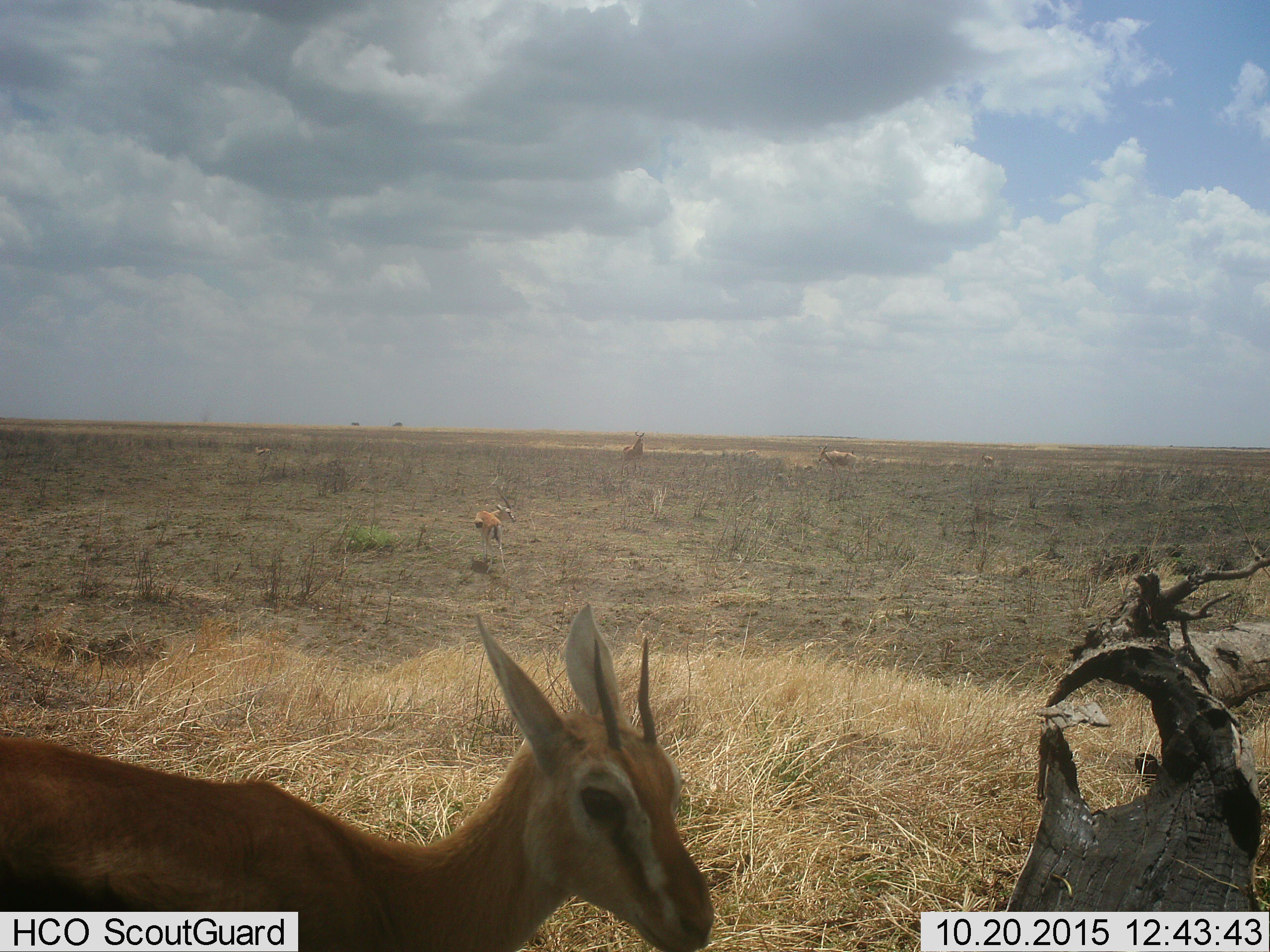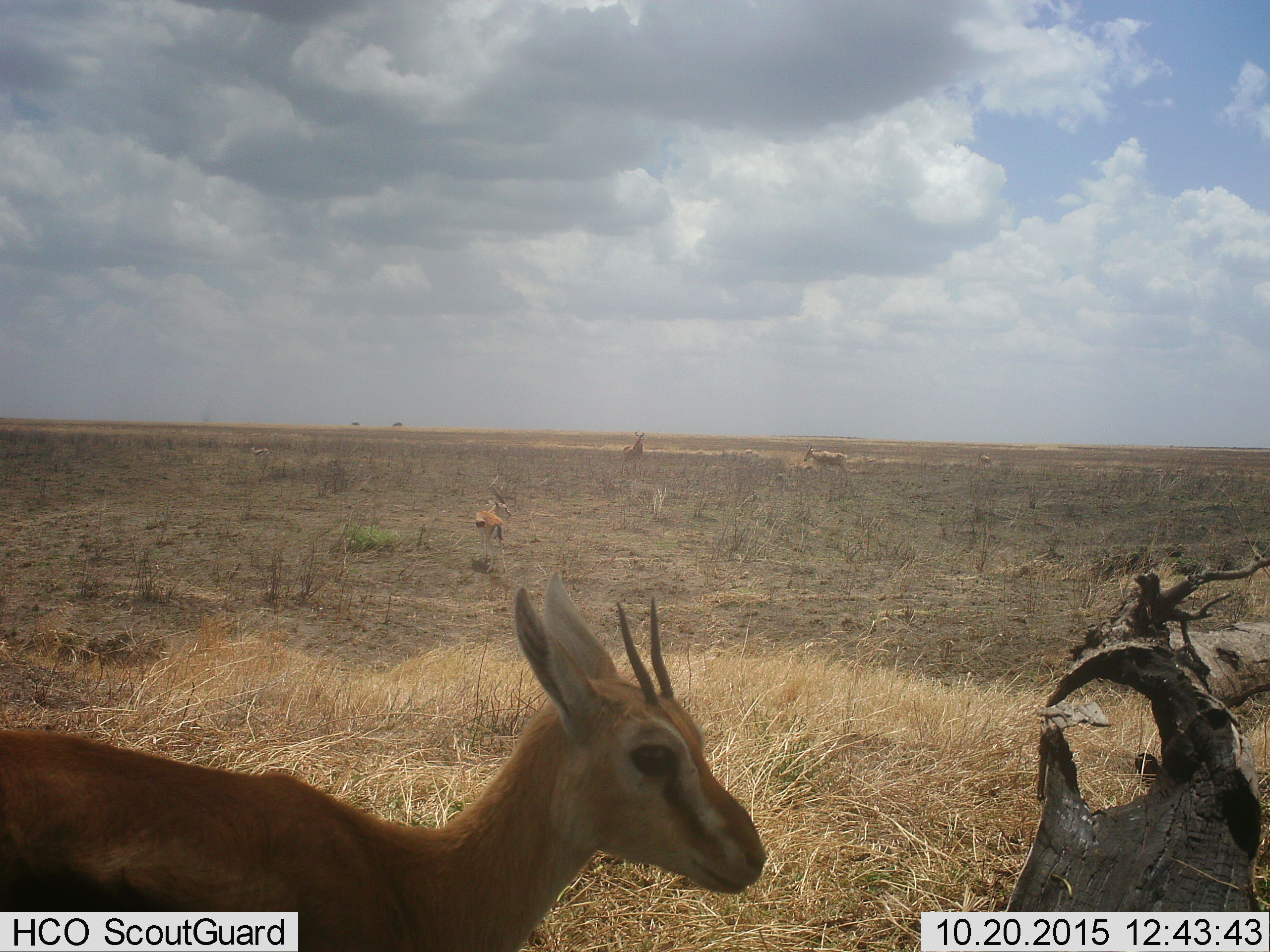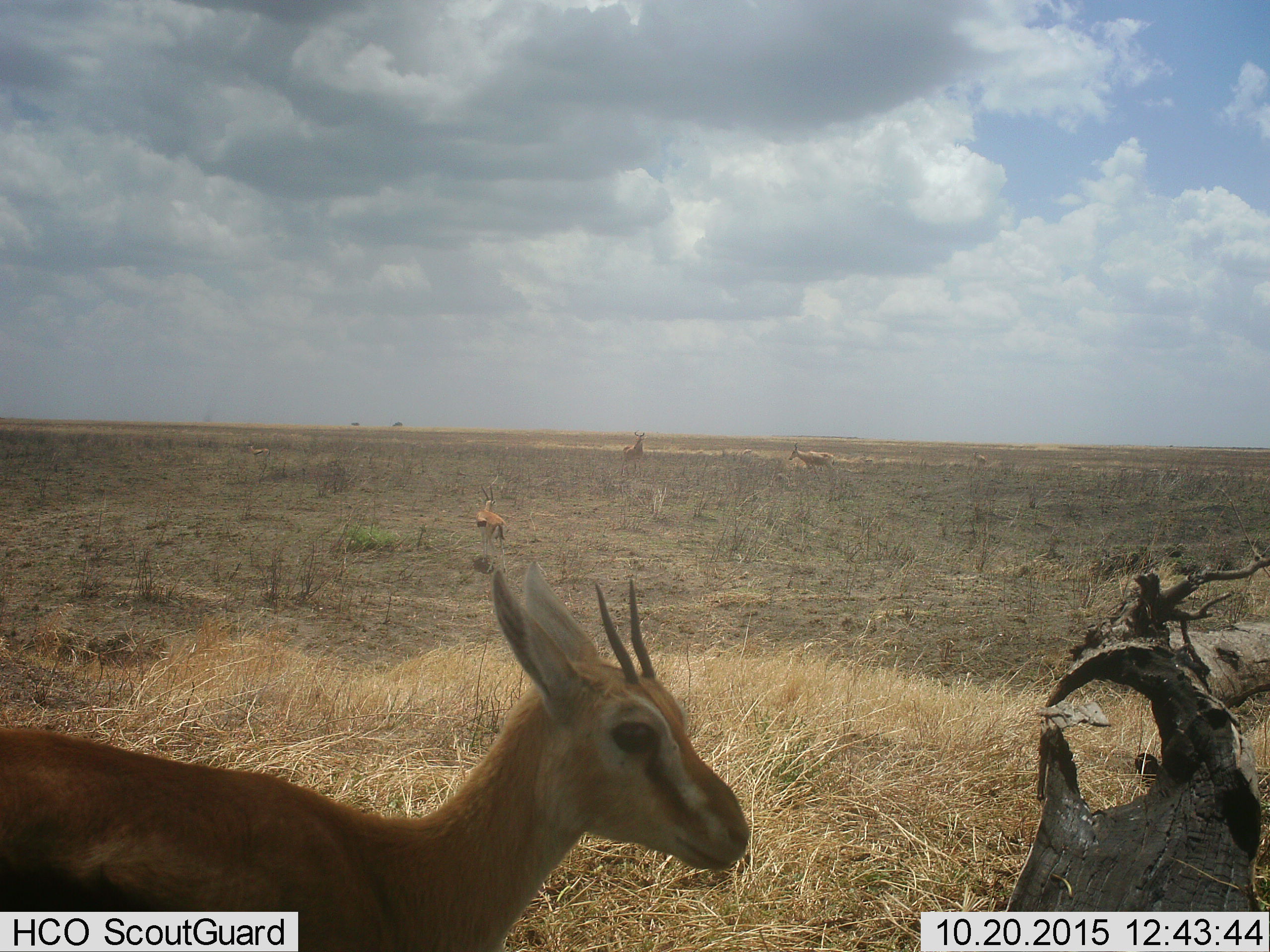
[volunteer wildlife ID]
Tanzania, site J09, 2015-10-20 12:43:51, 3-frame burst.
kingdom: Animalia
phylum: Chordata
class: Mammalia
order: Artiodactyla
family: Bovidae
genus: Eudorcas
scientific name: Eudorcas thomsonii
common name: thomson's gazelle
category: gazellethomsons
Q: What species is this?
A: Gazellethomsons (thomson's gazelle) (Eudorcas thomsonii).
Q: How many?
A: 3.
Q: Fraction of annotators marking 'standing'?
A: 100%.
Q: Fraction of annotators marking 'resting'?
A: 0%.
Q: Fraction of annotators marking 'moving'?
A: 18%.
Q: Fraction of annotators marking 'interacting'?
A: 0%.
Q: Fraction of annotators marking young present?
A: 9%.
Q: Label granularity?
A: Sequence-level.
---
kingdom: Animalia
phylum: Chordata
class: Mammalia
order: Artiodactyla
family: Bovidae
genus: Alcelaphus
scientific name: Alcelaphus buselaphus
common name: hartebeest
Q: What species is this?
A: Hartebeest (Alcelaphus buselaphus).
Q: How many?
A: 3.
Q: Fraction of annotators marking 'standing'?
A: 67%.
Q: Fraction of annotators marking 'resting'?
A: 17%.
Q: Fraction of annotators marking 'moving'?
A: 50%.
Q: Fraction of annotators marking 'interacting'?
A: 0%.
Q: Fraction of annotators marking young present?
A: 17%.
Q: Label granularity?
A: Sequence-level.